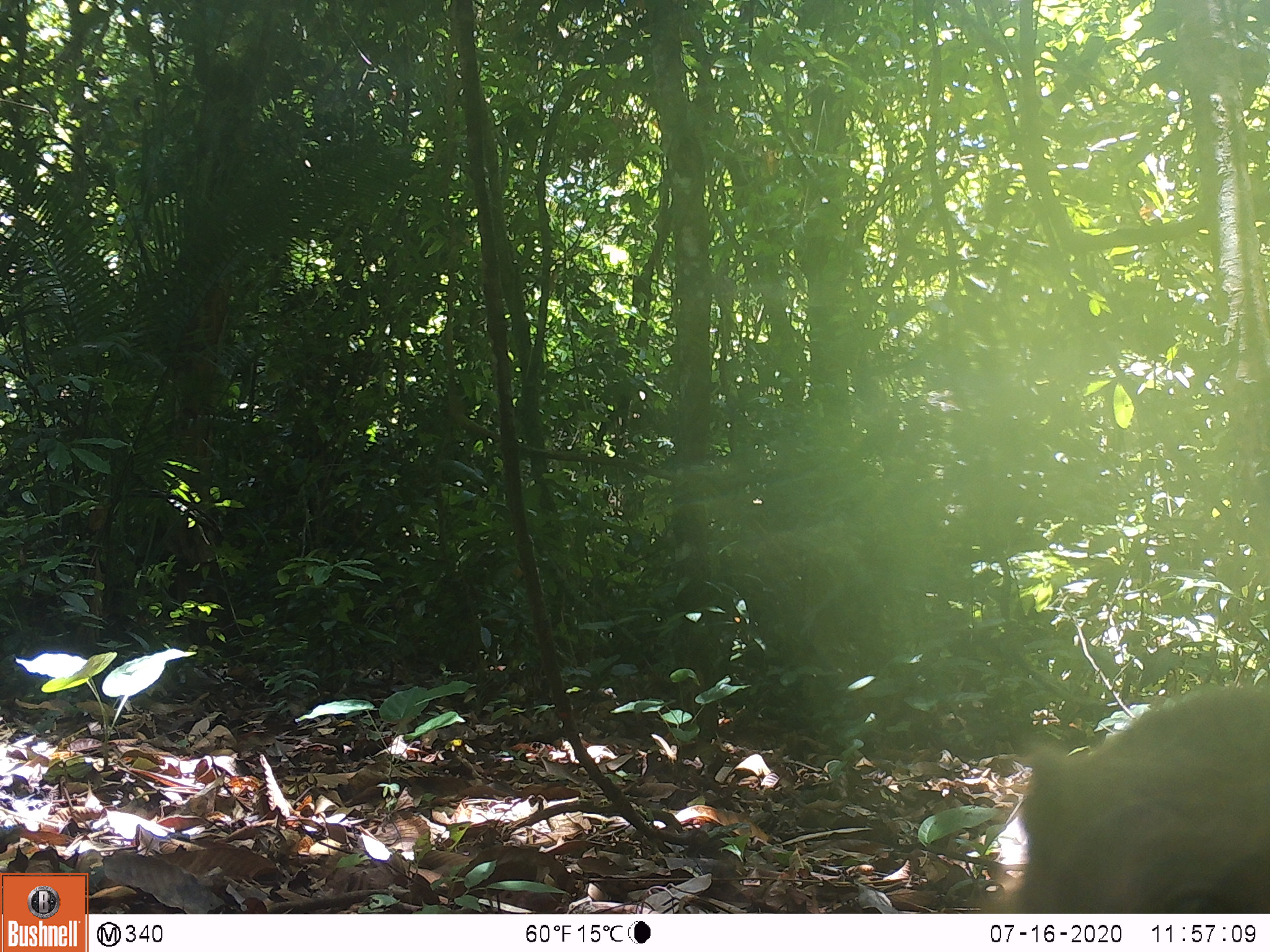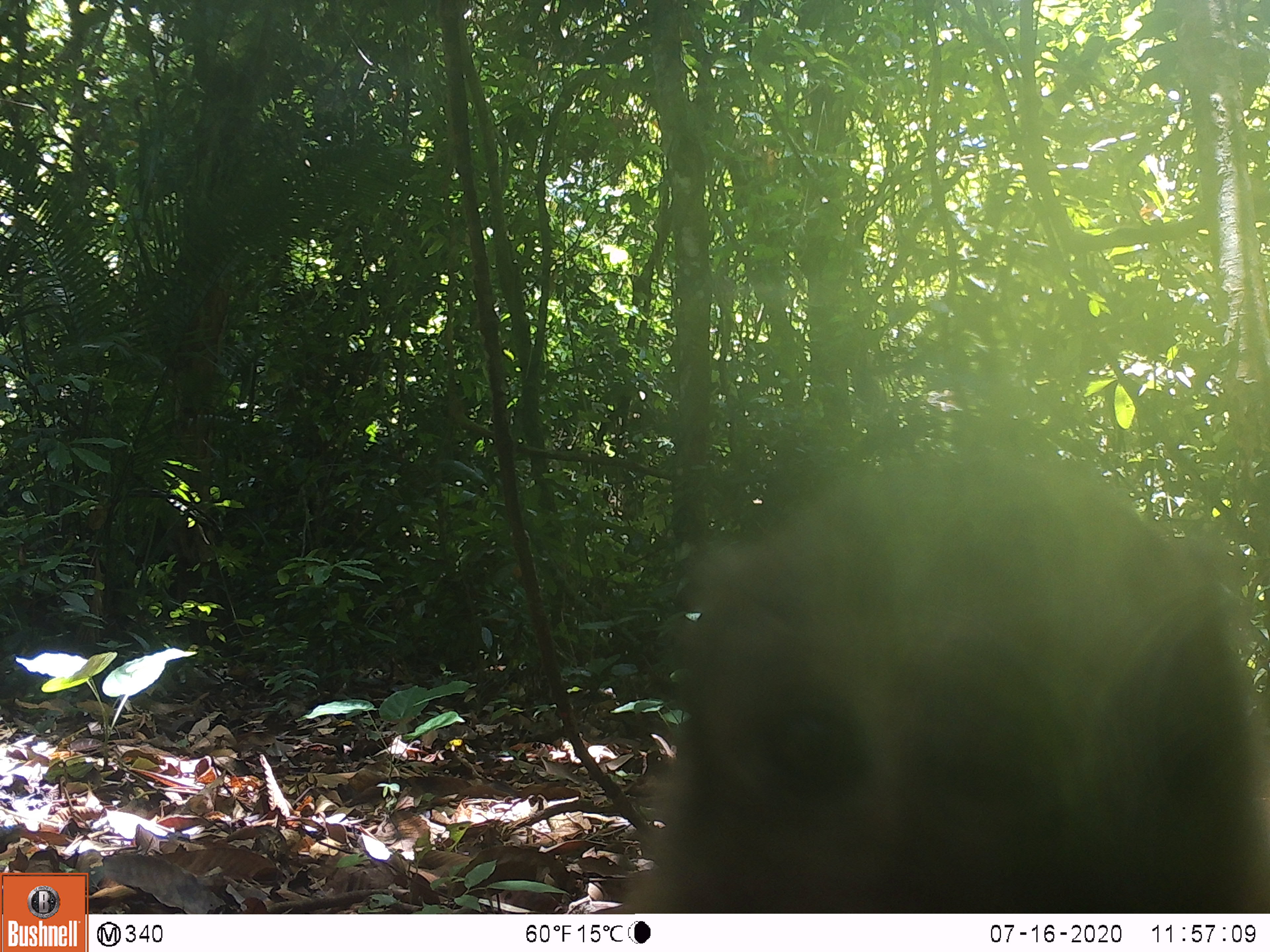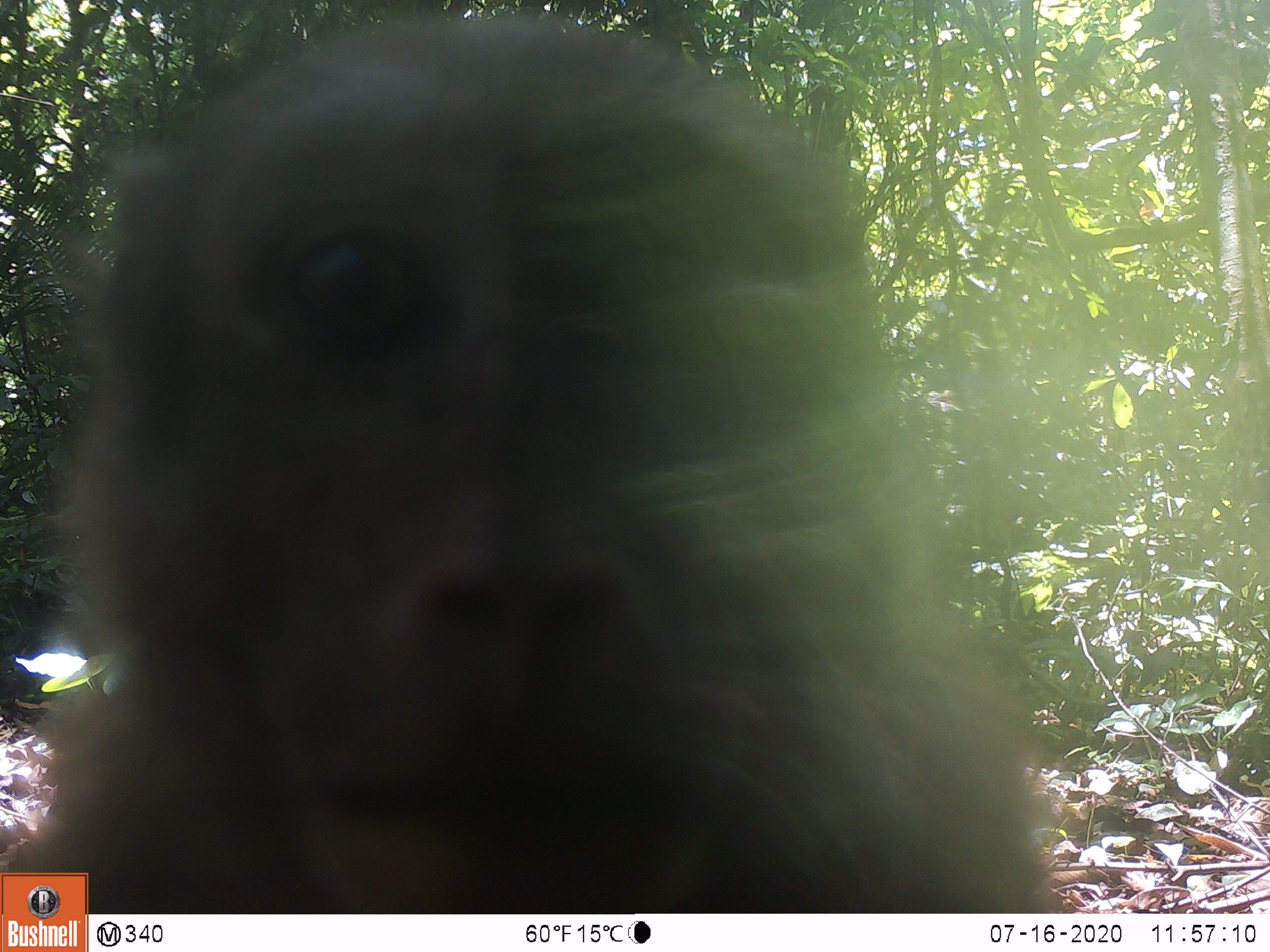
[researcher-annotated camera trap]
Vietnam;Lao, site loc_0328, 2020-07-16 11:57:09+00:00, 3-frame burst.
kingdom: Animalia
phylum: Chordata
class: Mammalia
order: Primates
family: Cercopithecidae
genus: Macaca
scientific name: Macaca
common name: macaques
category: assam or rhesus macaque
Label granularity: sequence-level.